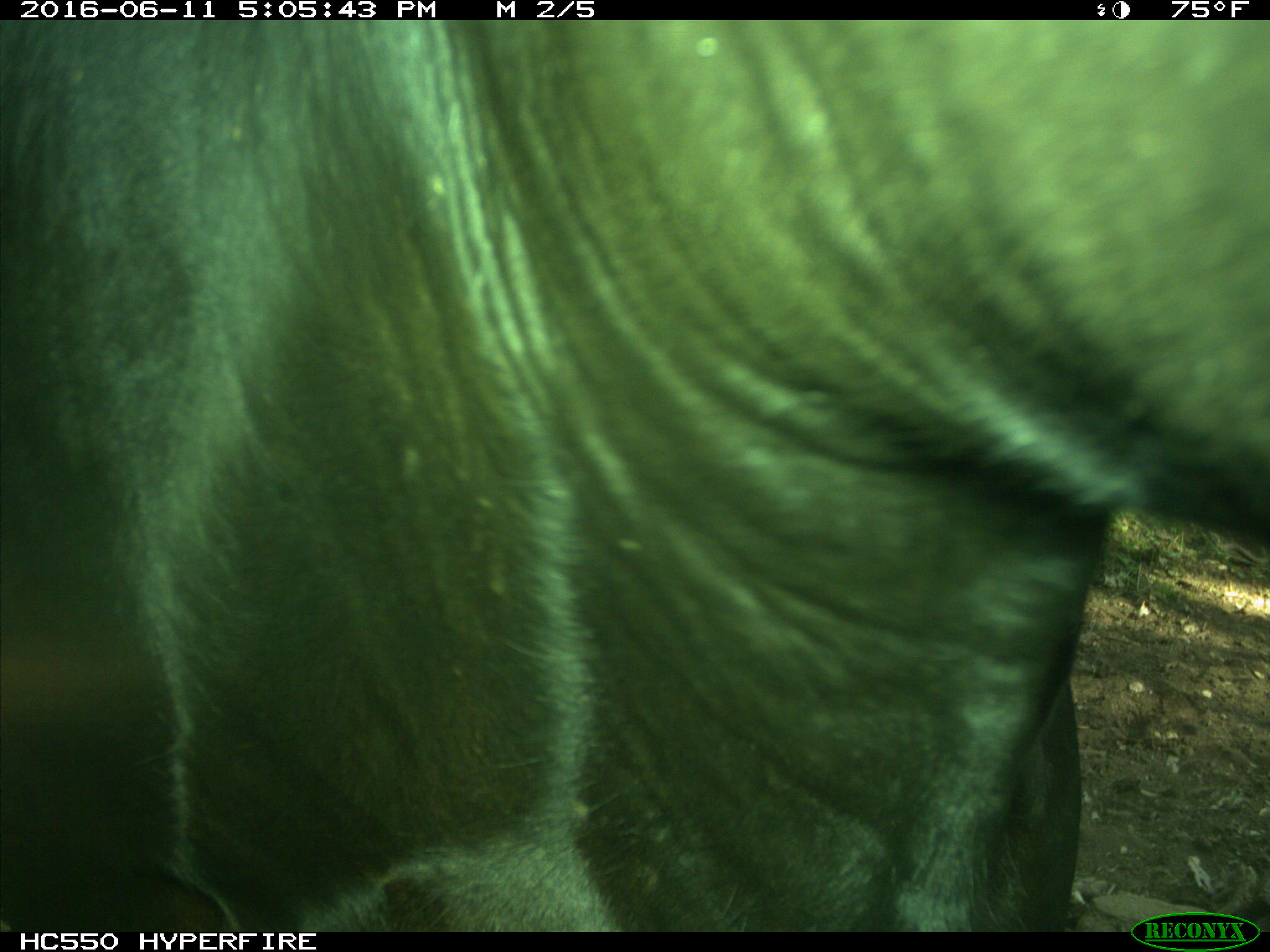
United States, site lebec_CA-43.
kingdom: Animalia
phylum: Chordata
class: Mammalia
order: Artiodactyla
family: Bovidae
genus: Bos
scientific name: Bos taurus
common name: domestic cow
Bos taurus (domestic cow).